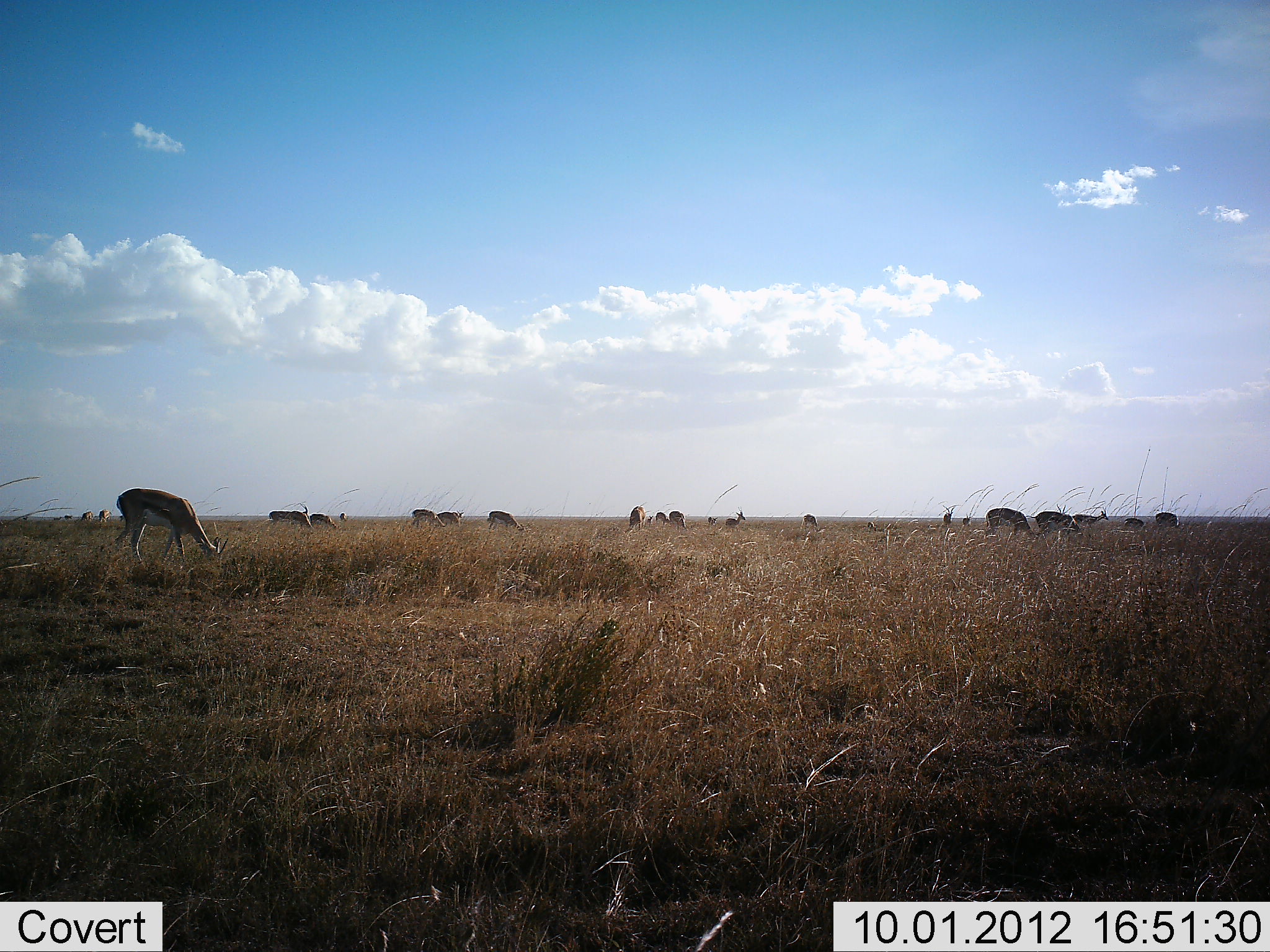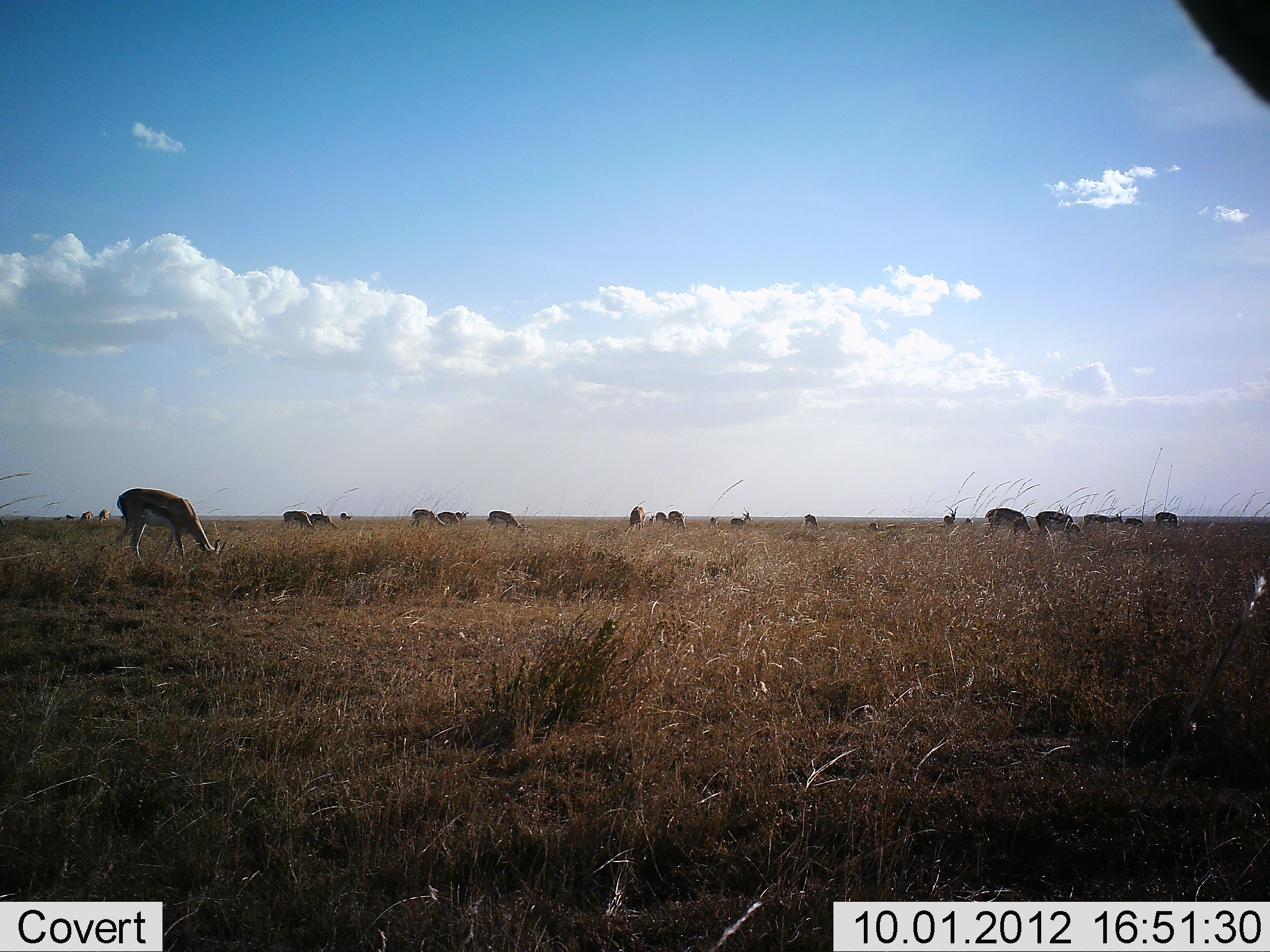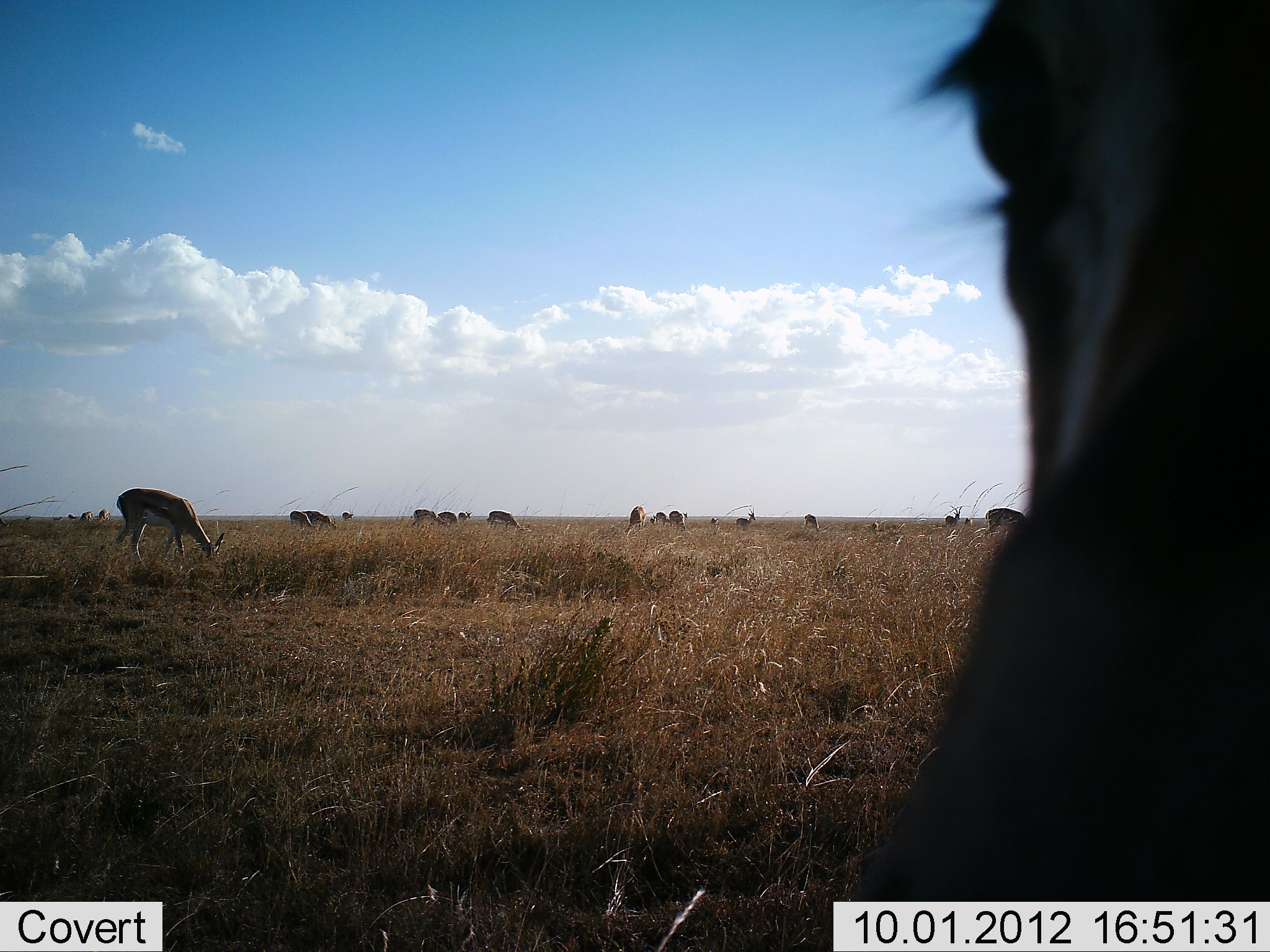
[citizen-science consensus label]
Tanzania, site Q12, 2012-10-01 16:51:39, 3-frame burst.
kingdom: Animalia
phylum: Chordata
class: Mammalia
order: Artiodactyla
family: Bovidae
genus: Eudorcas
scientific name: Eudorcas thomsonii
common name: thomson's gazelle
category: gazellethomsons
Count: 11-50.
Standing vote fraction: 60%.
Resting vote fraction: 10%.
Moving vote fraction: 10%.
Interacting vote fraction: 20%.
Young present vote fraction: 0%.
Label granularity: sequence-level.